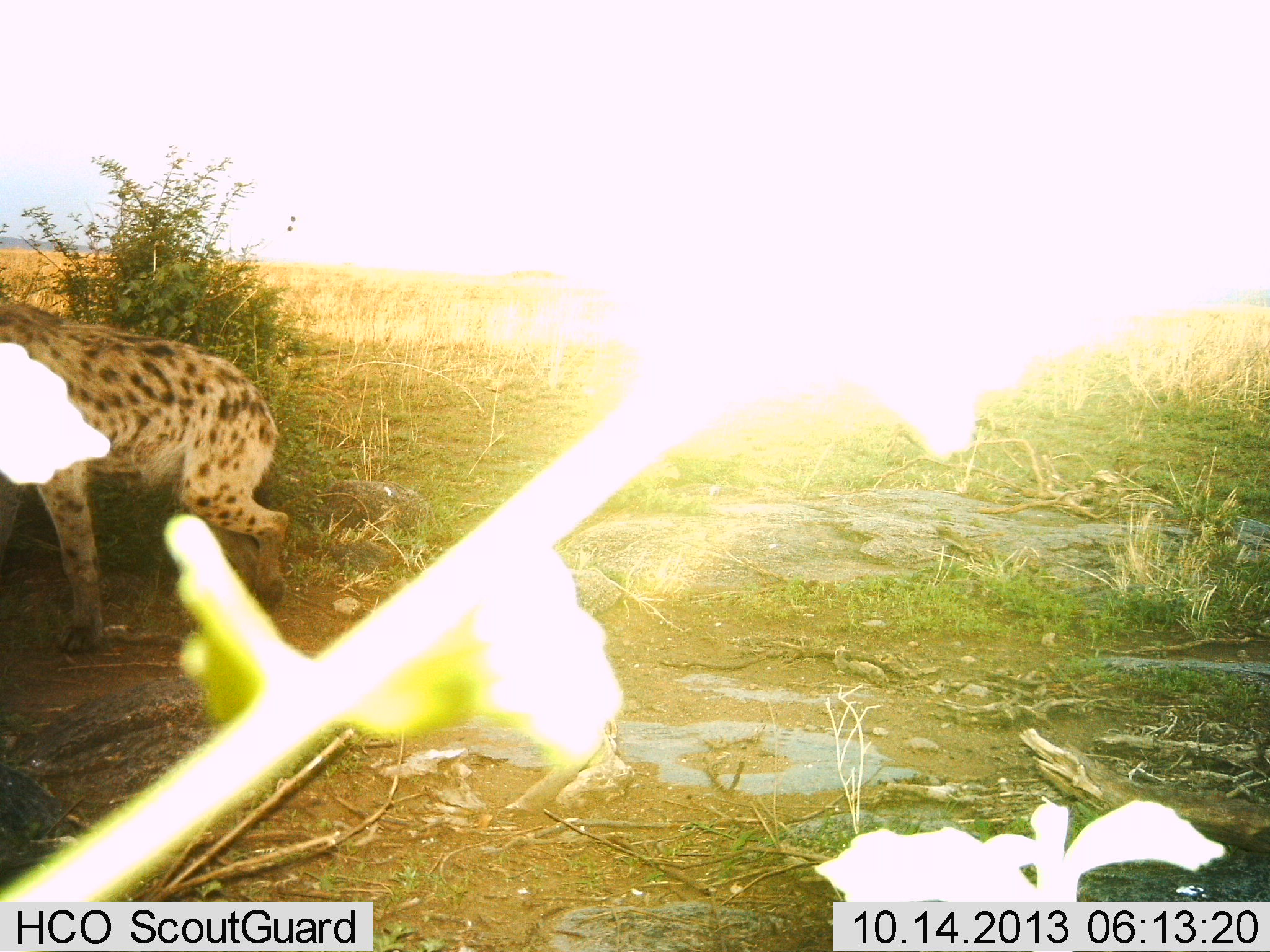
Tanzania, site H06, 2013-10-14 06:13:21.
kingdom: Animalia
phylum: Chordata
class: Mammalia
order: Carnivora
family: Hyaenidae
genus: Crocuta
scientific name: Crocuta crocuta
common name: spotted hyena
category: hyenaspotted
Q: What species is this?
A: Hyenaspotted (spotted hyena) (Crocuta crocuta).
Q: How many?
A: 1.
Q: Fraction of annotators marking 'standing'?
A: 30%.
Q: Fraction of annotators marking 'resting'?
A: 0%.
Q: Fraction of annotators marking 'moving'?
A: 70%.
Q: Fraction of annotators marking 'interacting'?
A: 0%.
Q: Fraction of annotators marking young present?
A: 0%.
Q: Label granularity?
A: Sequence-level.